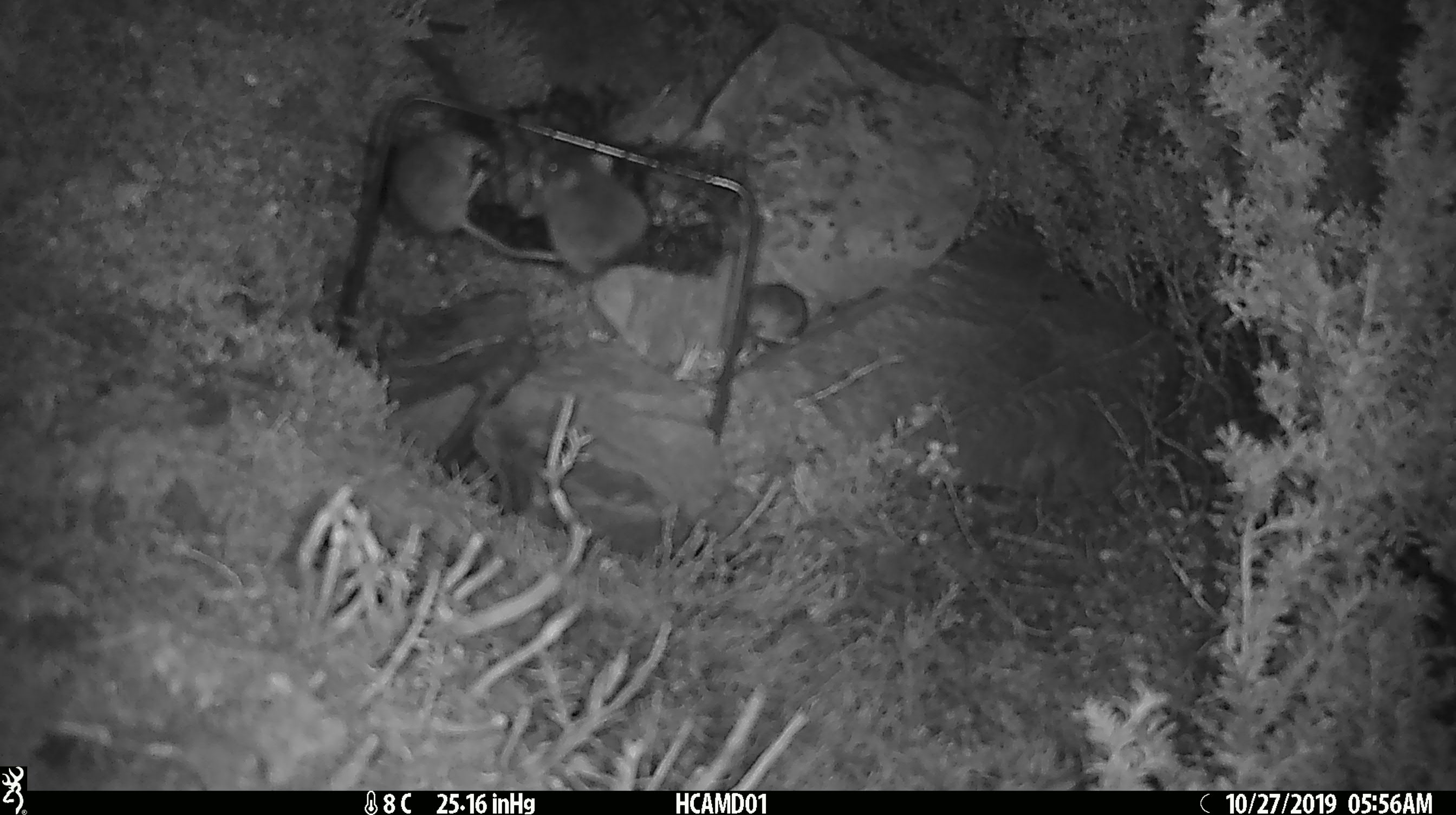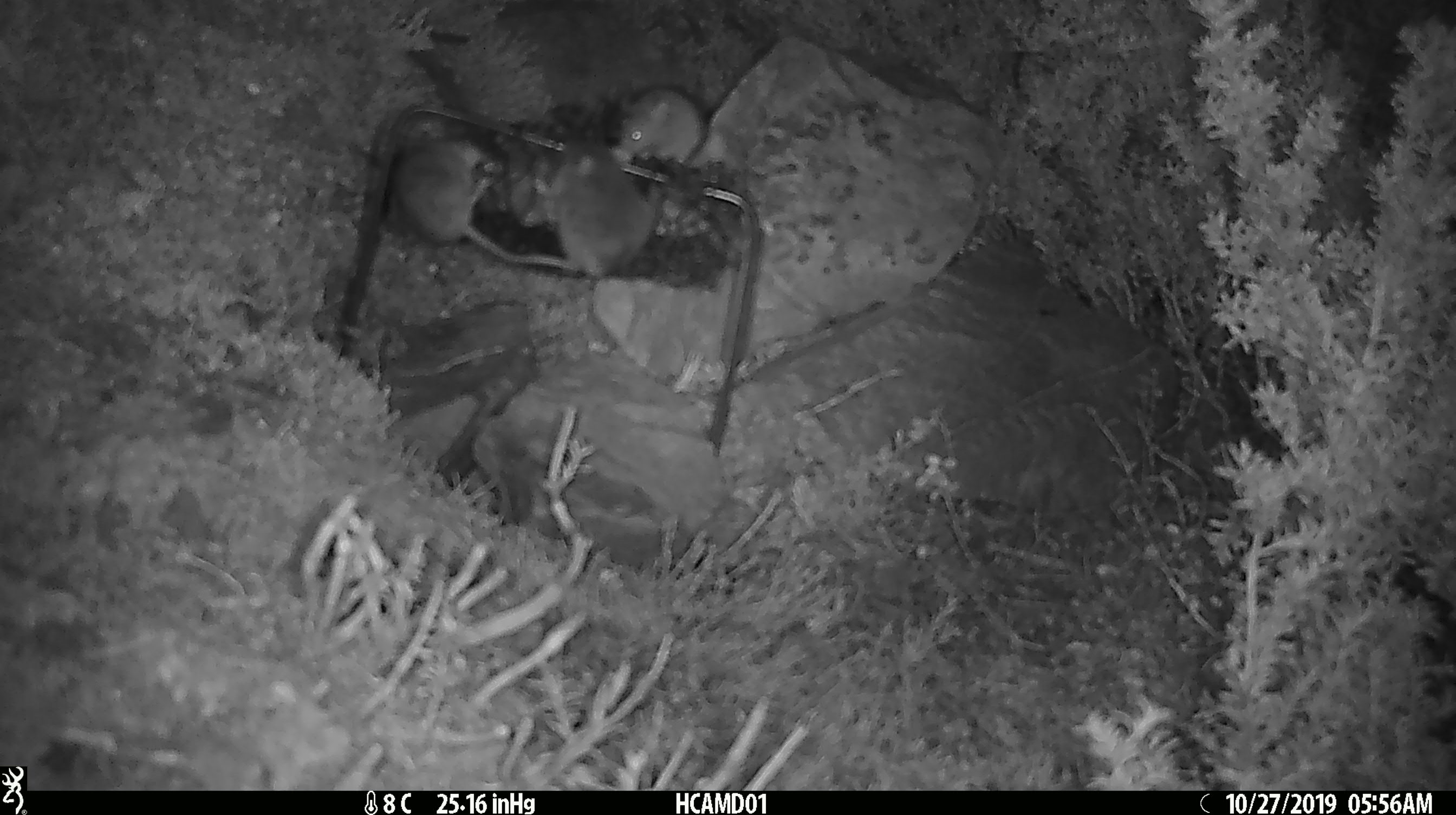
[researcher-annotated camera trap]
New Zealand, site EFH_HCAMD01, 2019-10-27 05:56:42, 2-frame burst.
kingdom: Animalia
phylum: Chordata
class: Mammalia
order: Rodentia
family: Muridae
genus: Mus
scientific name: Mus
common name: mouse